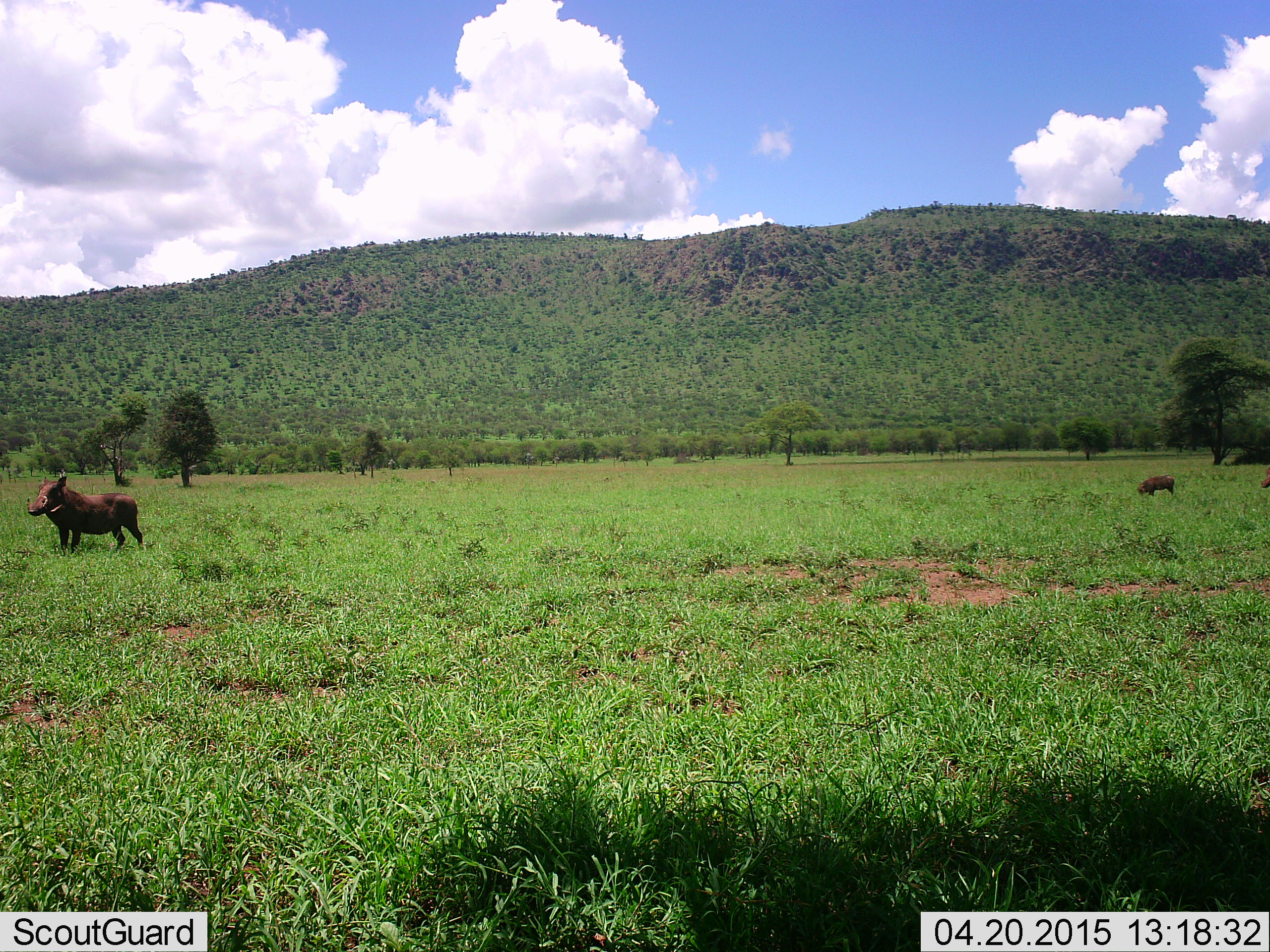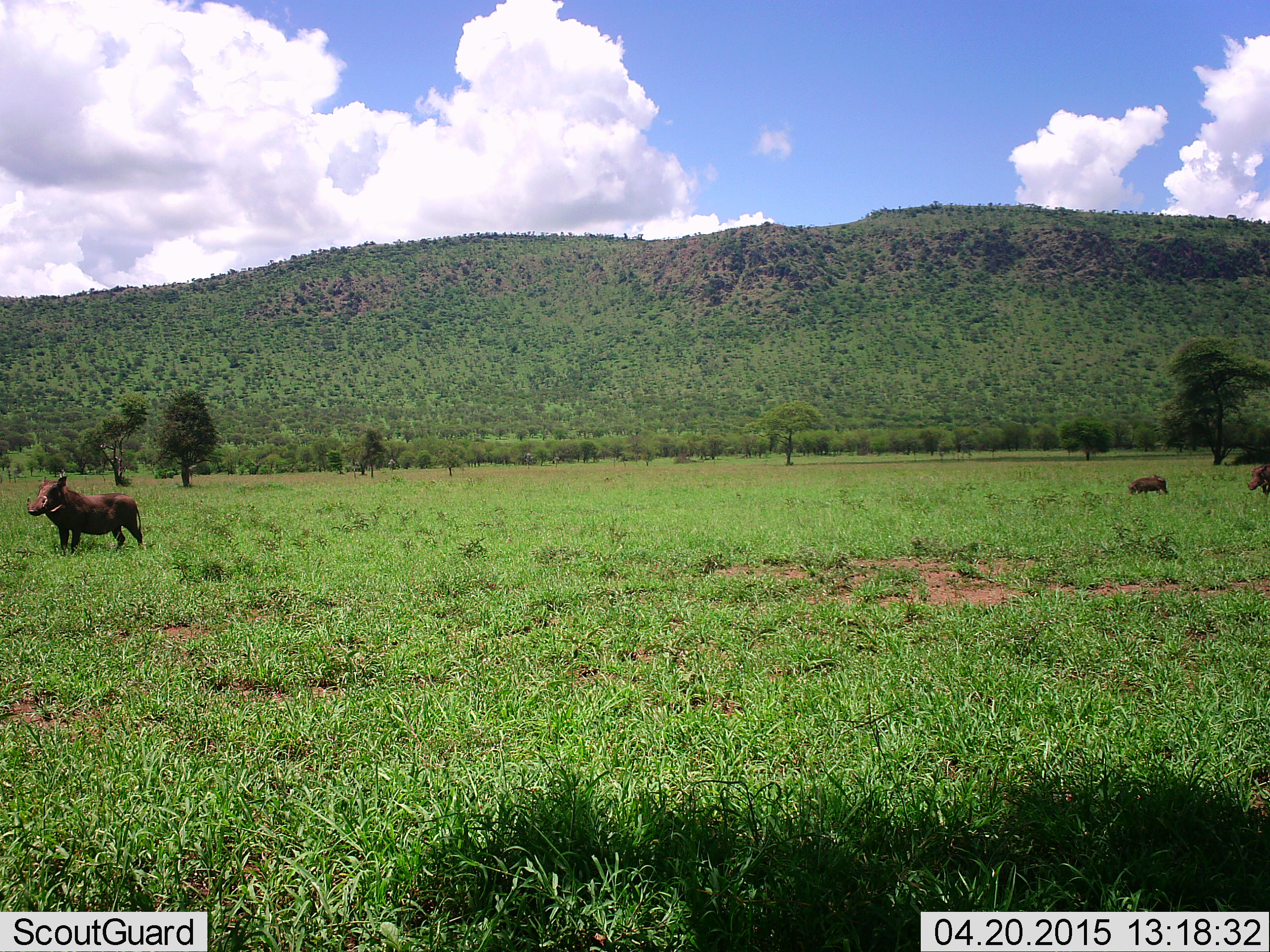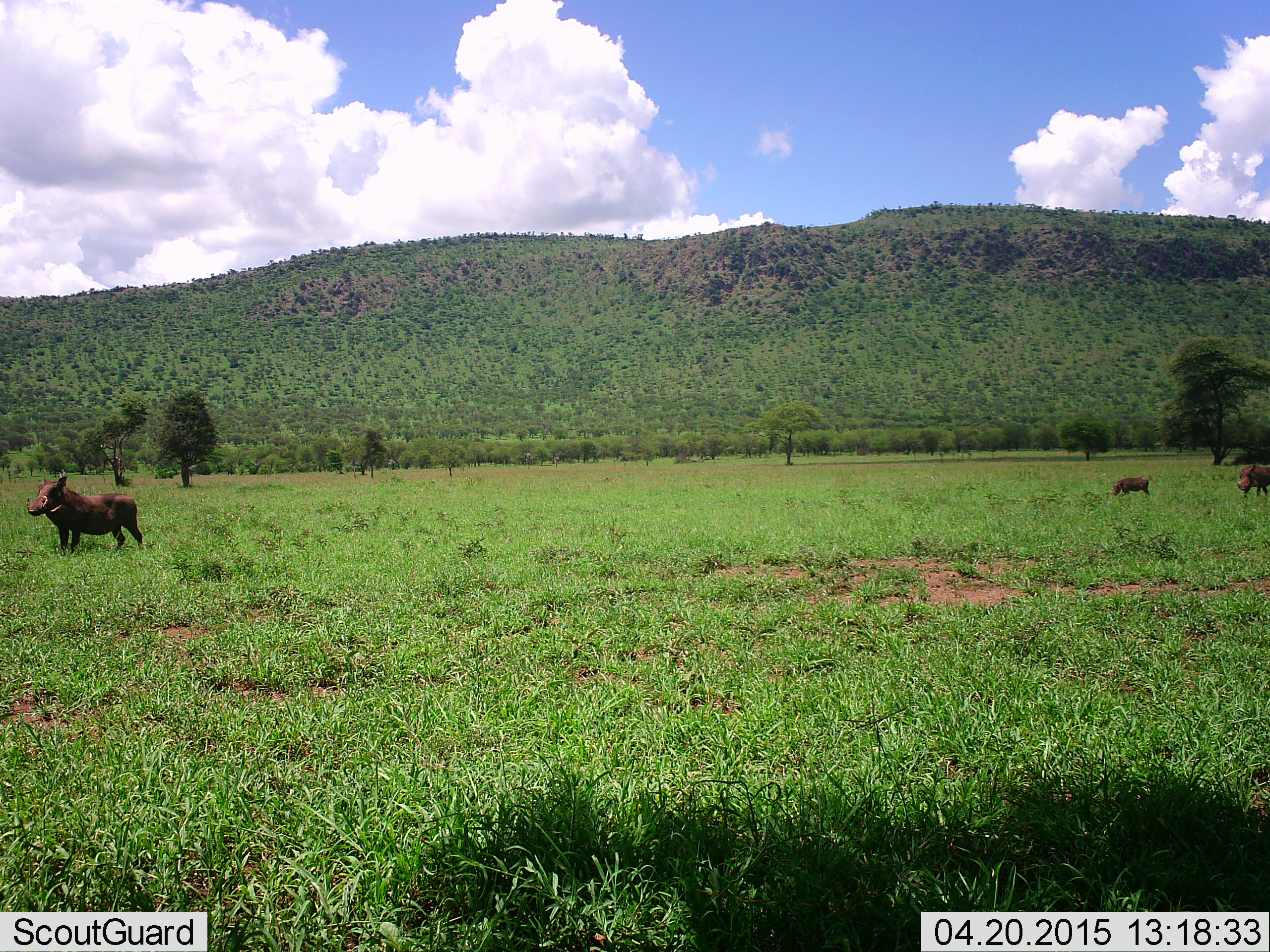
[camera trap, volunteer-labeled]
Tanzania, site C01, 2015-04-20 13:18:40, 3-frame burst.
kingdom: Animalia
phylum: Chordata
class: Mammalia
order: Artiodactyla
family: Suidae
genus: Phacochoerus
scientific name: Phacochoerus africanus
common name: warthog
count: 3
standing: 90%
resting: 0%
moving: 80%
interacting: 0%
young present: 50%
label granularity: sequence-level